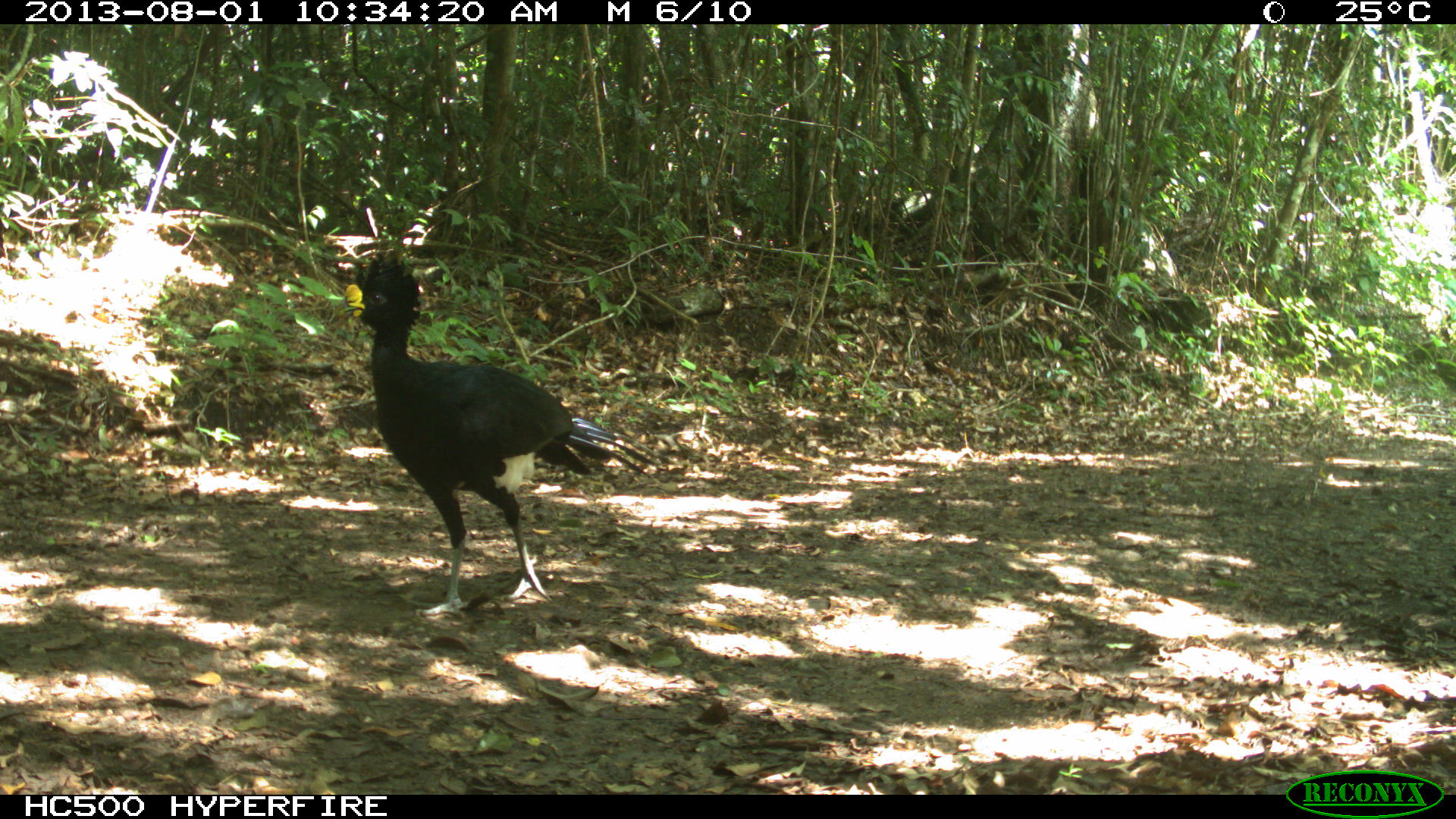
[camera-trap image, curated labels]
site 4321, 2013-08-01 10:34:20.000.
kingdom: Animalia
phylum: Chordata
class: Aves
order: Galliformes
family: Cracidae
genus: Crax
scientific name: Crax rubra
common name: great curassow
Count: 1.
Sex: male.